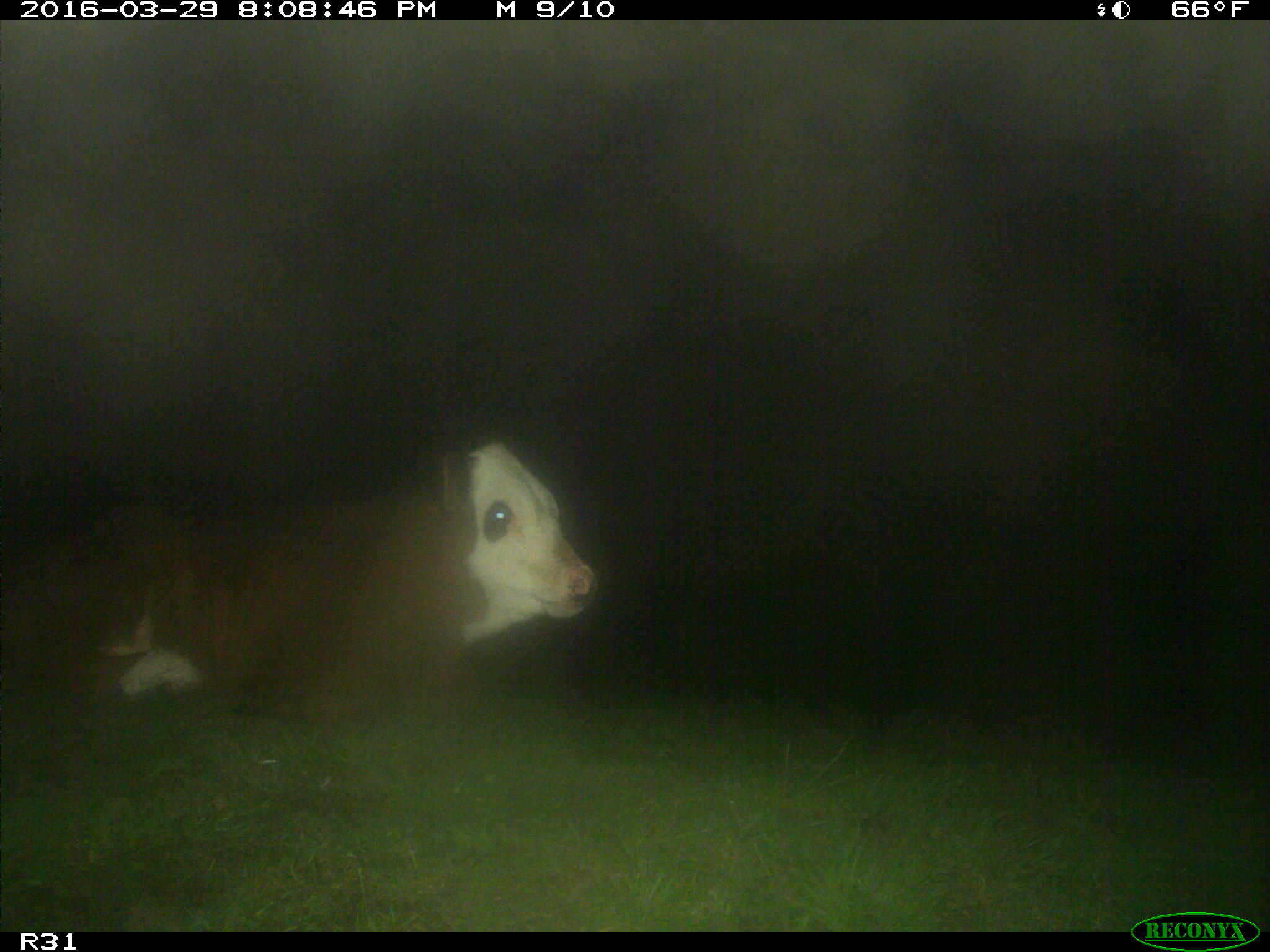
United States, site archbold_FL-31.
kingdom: Animalia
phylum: Chordata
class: Mammalia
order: Artiodactyla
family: Bovidae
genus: Bos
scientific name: Bos taurus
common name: domestic cow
Bos taurus (domestic cow).